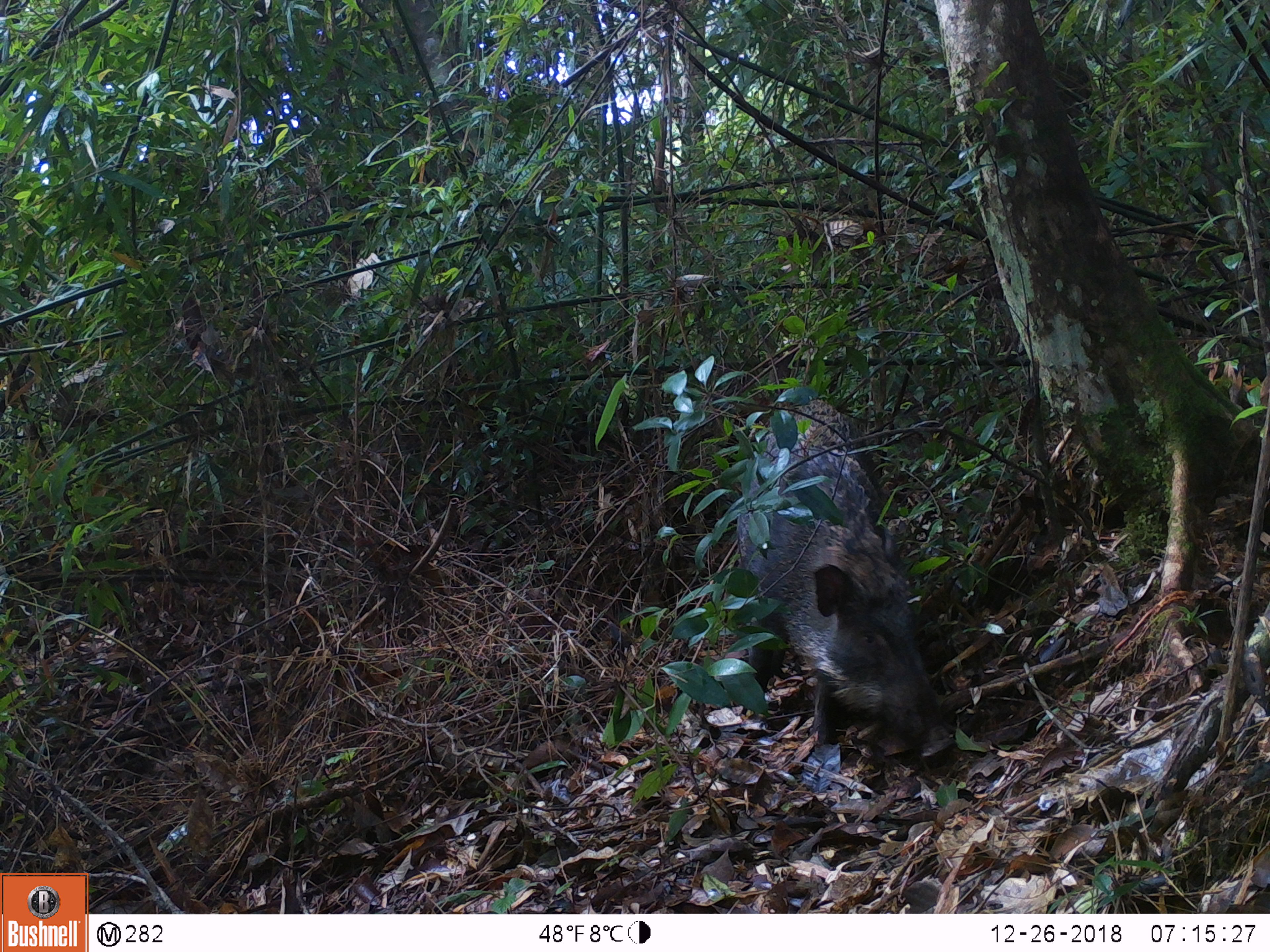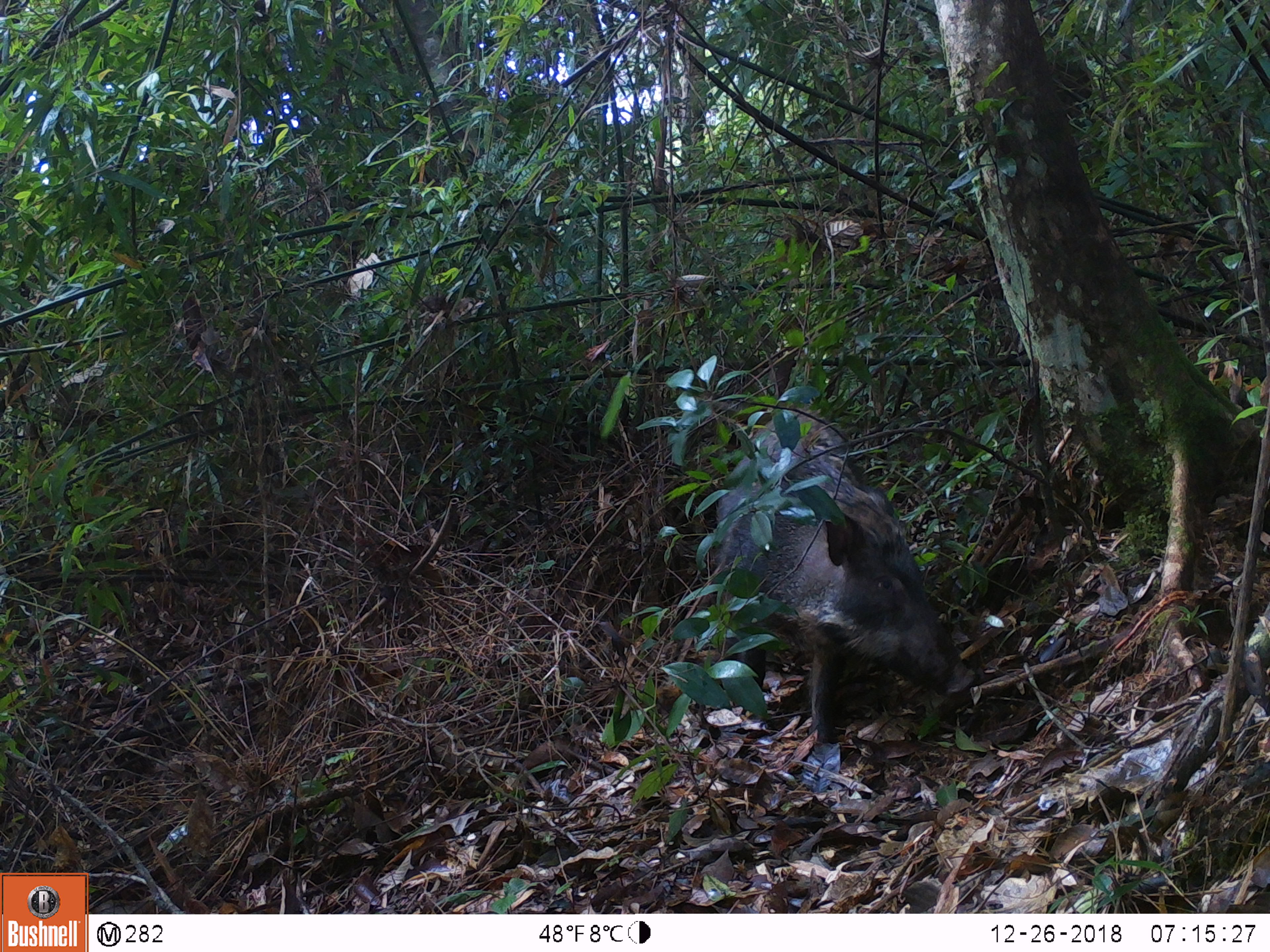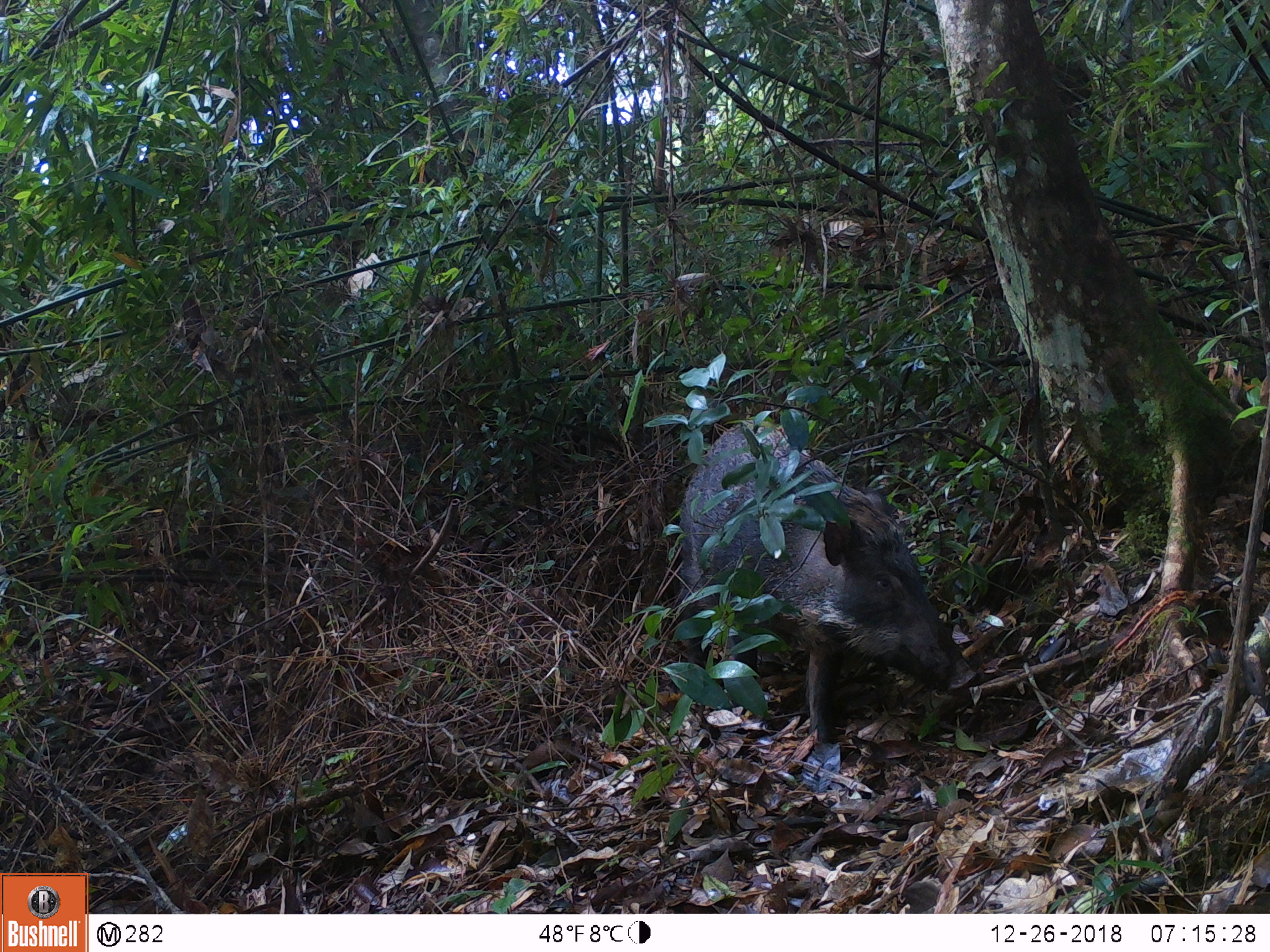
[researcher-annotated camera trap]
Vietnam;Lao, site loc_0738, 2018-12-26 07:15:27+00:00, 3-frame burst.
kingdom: Animalia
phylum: Chordata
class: Mammalia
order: Artiodactyla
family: Suidae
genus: Sus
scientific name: Sus scrofa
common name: eurasian wild pig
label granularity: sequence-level